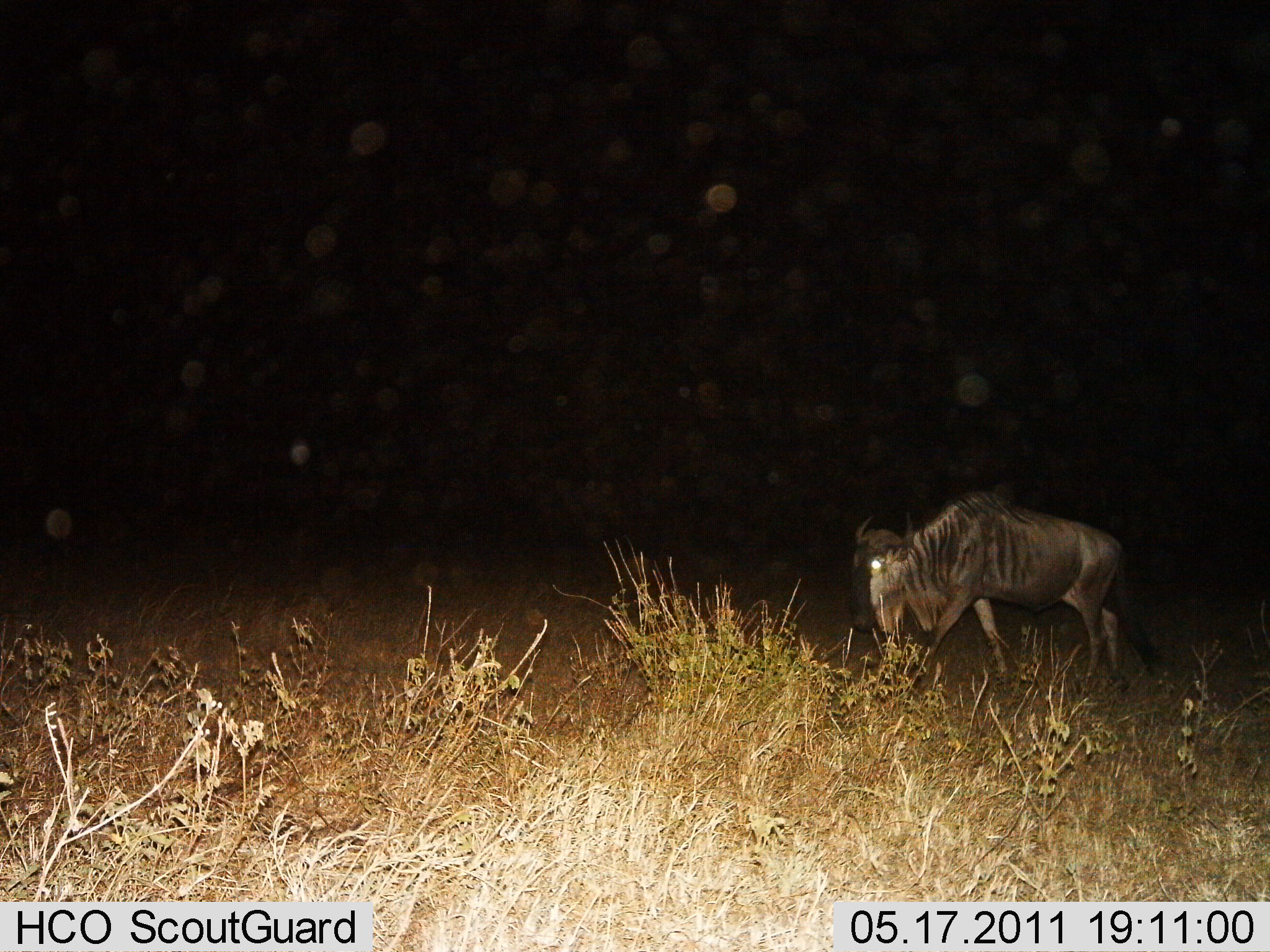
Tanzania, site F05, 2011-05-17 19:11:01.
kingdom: Animalia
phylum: Chordata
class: Mammalia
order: Artiodactyla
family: Bovidae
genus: Connochaetes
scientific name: Connochaetes taurinus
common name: blue wildebeest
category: wildebeest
Wildebeest (blue wildebeest) (Connochaetes taurinus), count 1. Behavior (volunteer vote fractions): standing 17%, resting 0%, moving 83%, interacting 0%. Young present (vote fraction): 0%. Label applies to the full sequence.